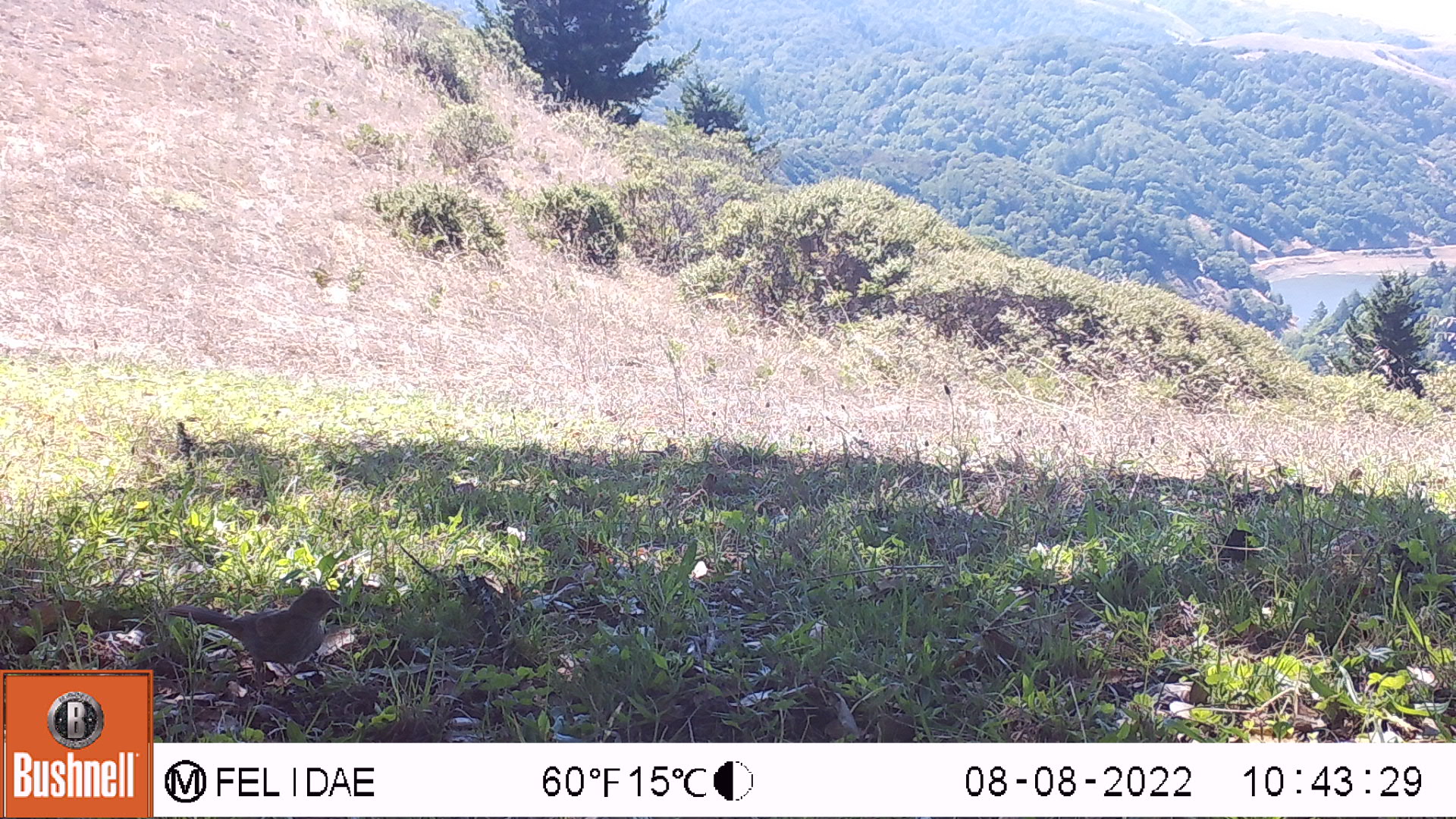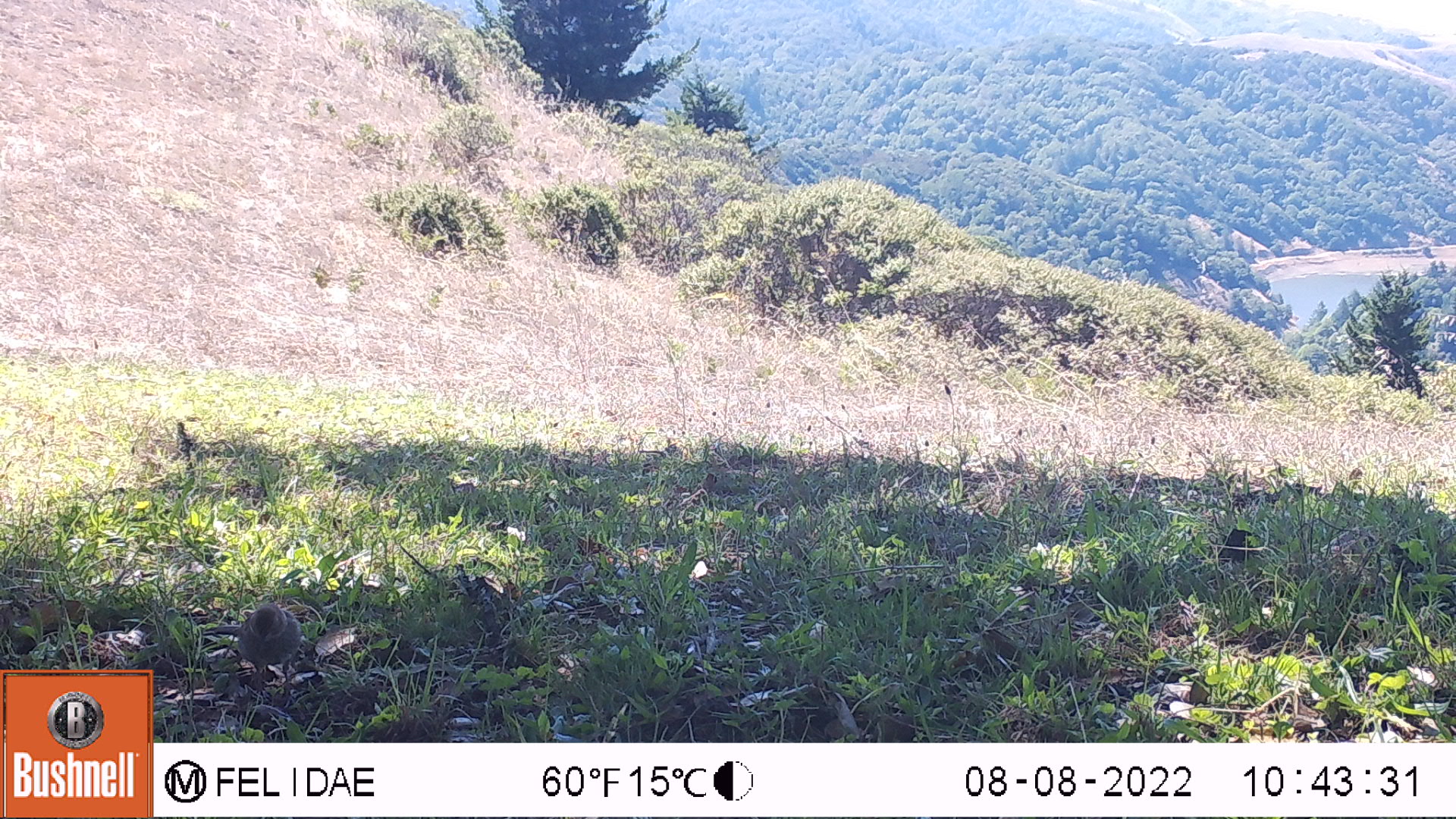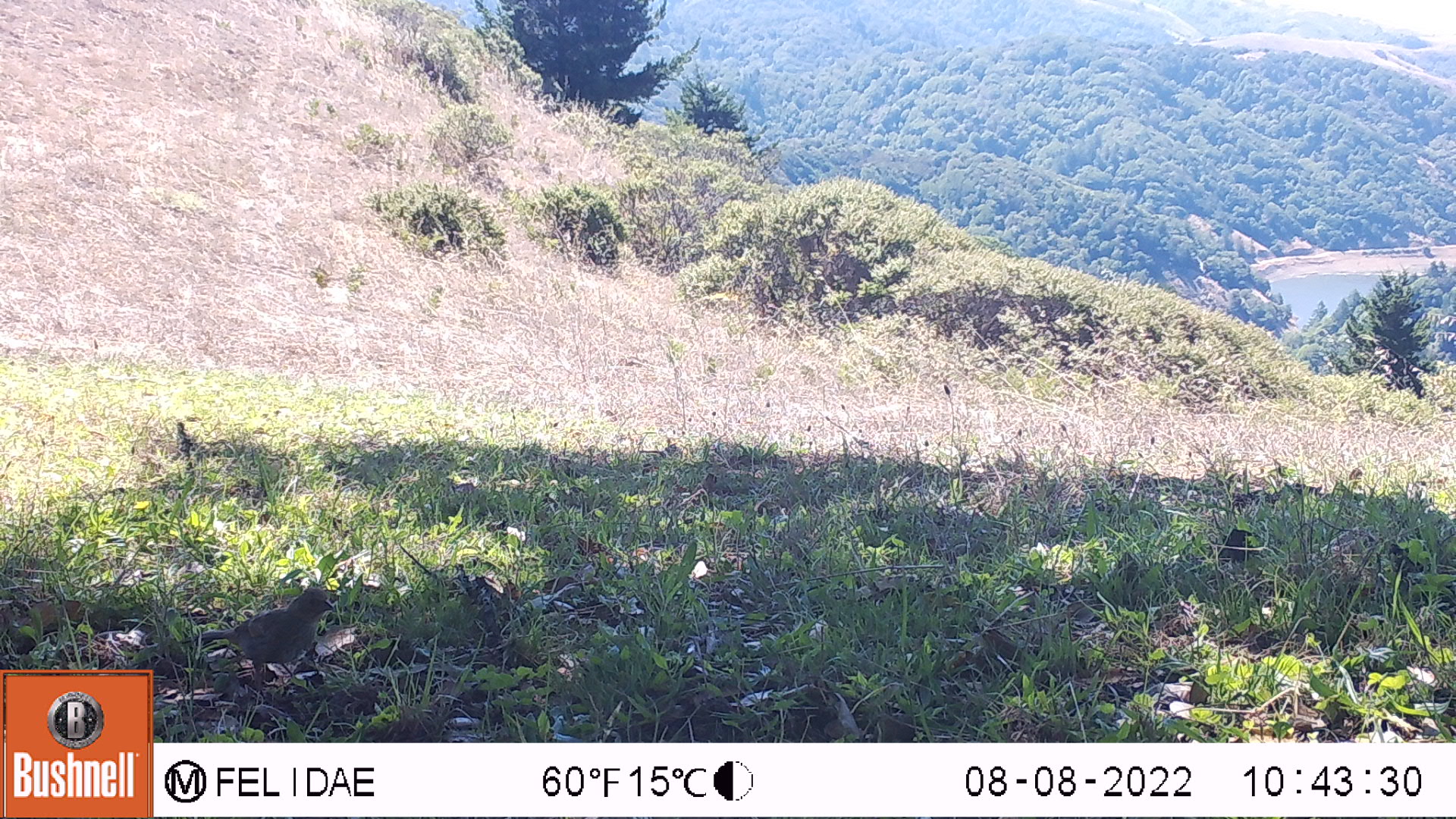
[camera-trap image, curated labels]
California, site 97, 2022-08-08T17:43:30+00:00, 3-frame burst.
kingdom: Animalia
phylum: Chordata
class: Aves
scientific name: Aves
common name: bird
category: unknown bird